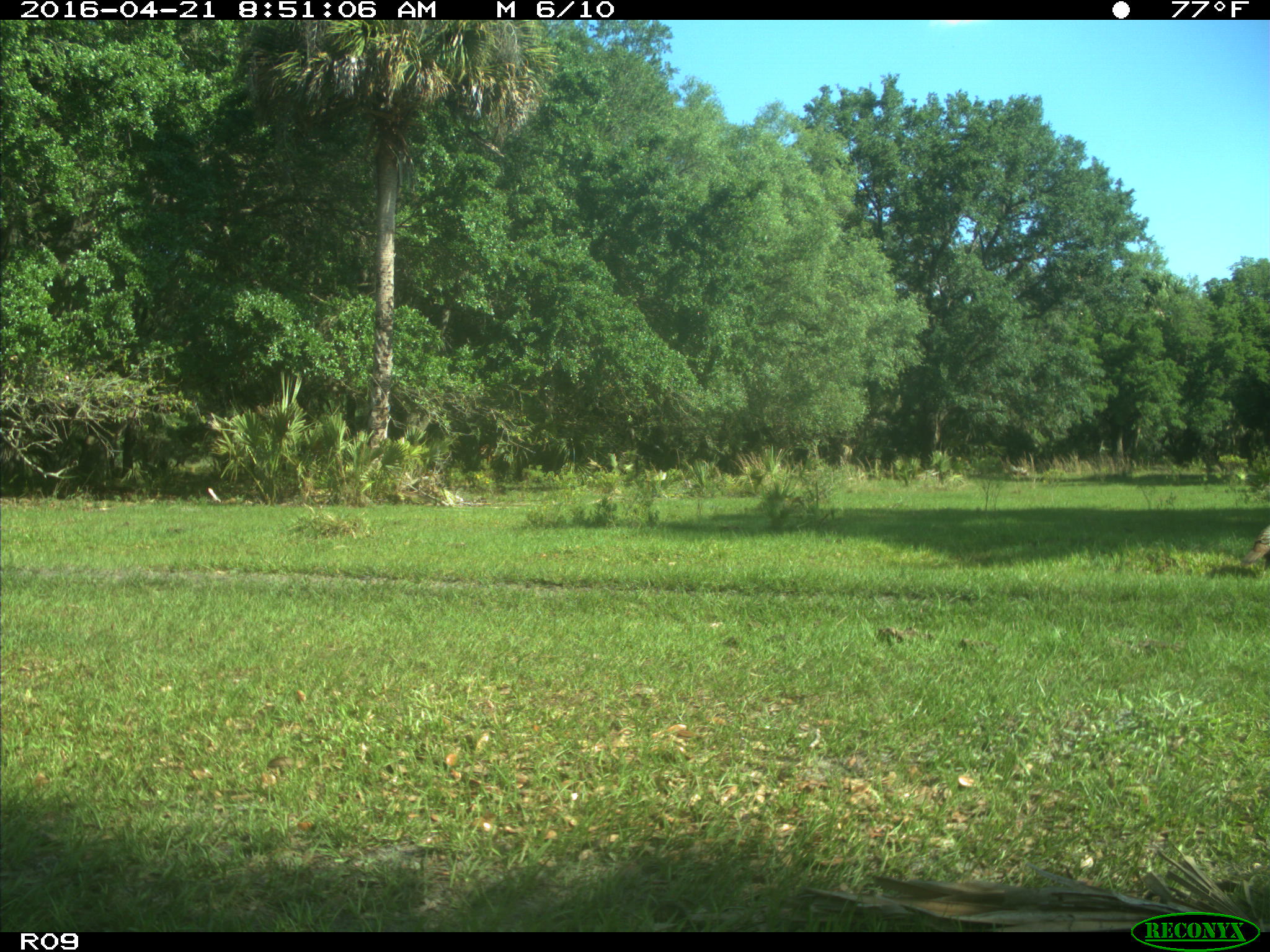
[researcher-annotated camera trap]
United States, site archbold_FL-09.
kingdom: Animalia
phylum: Chordata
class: Aves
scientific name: Aves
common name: birds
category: unidentified bird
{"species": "unidentified bird (birds) (Aves)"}